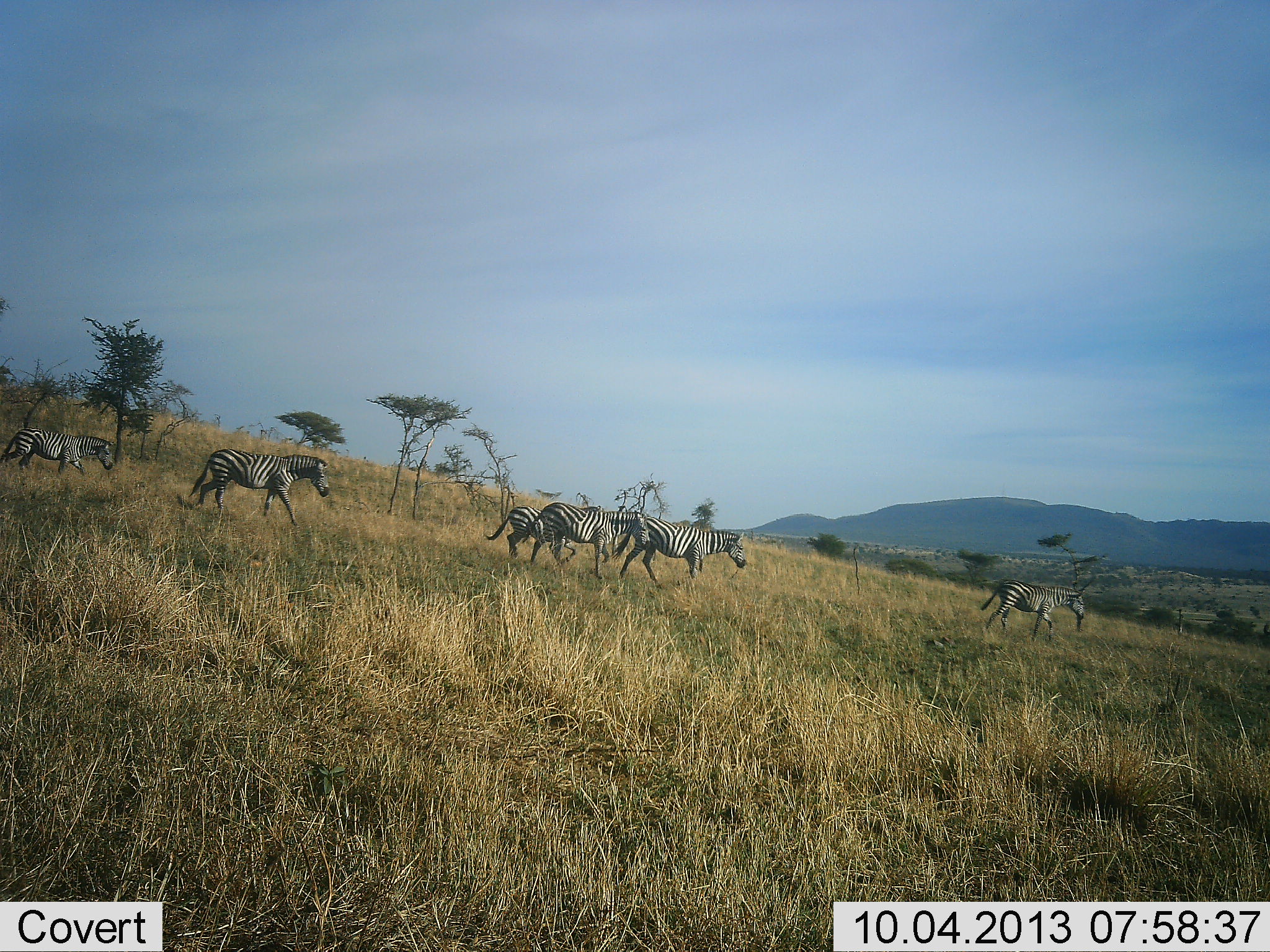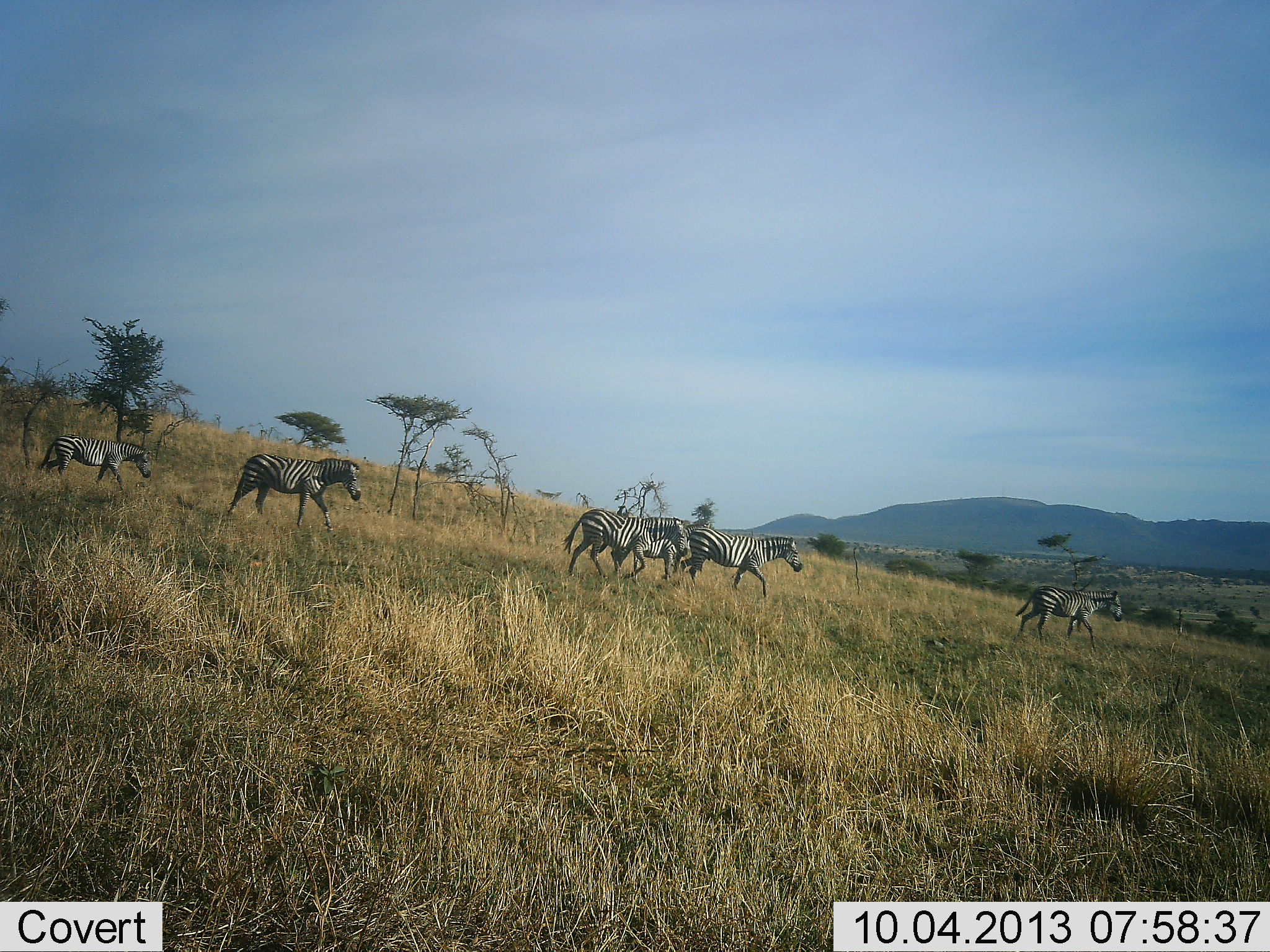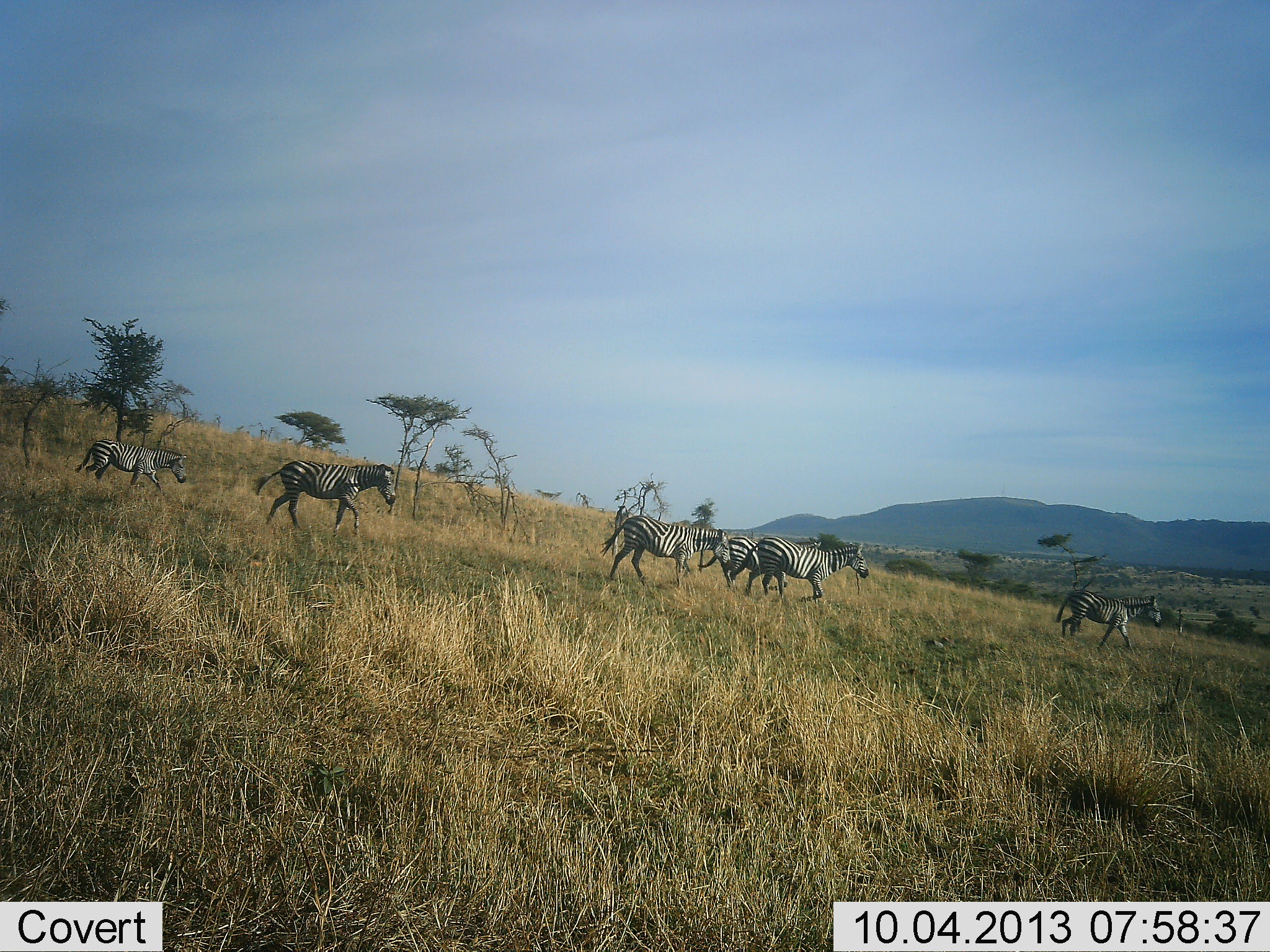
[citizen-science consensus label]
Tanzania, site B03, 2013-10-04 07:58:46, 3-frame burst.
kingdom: Animalia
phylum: Chordata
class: Mammalia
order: Perissodactyla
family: Equidae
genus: Equus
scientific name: Equus quagga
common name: plains zebra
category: zebra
Zebra (plains zebra) (Equus quagga), count 6. Behavior (volunteer vote fractions): standing 10%, resting 0%, moving 100%, interacting 0%. Young present (vote fraction): 20%. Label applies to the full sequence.